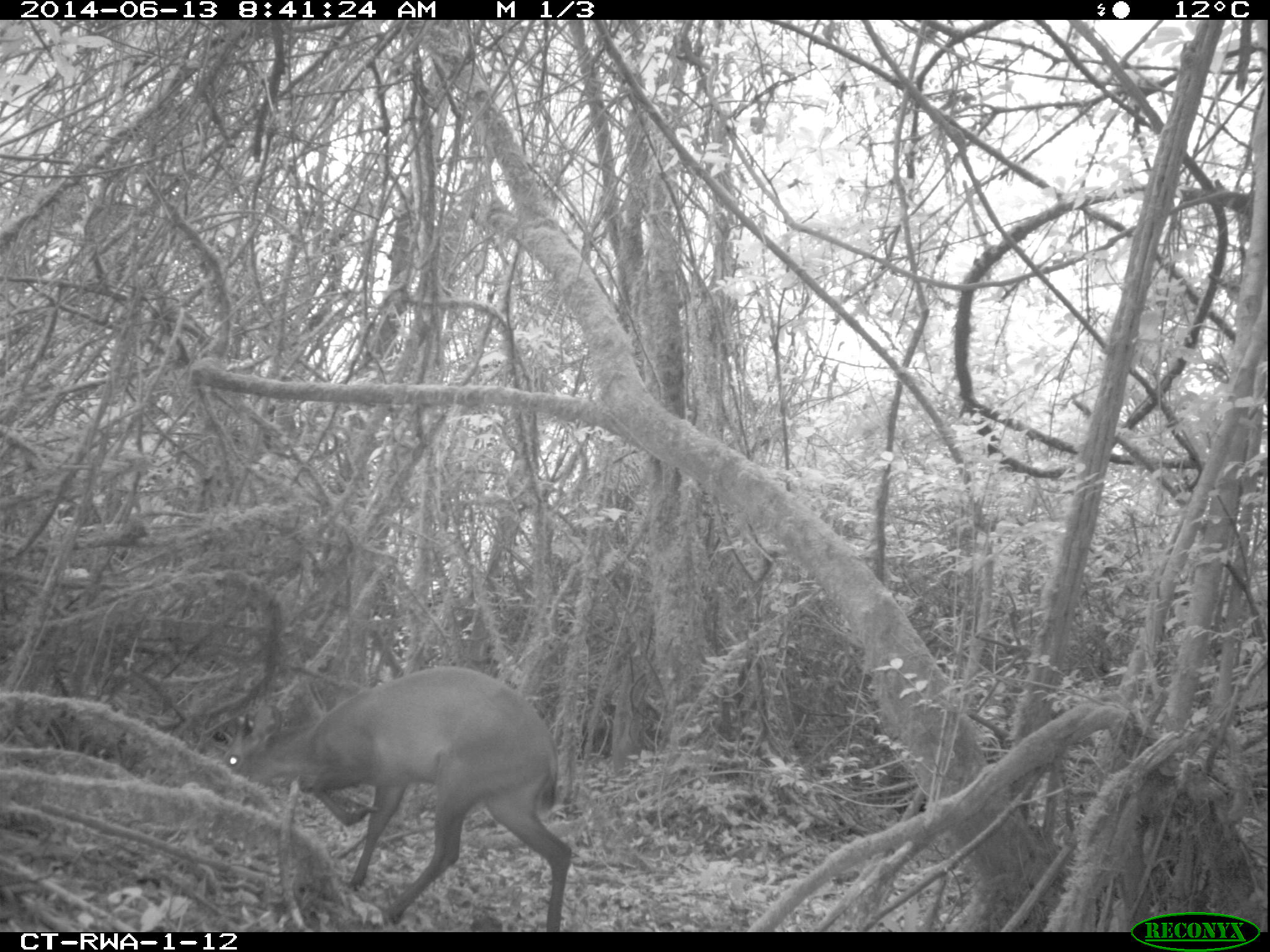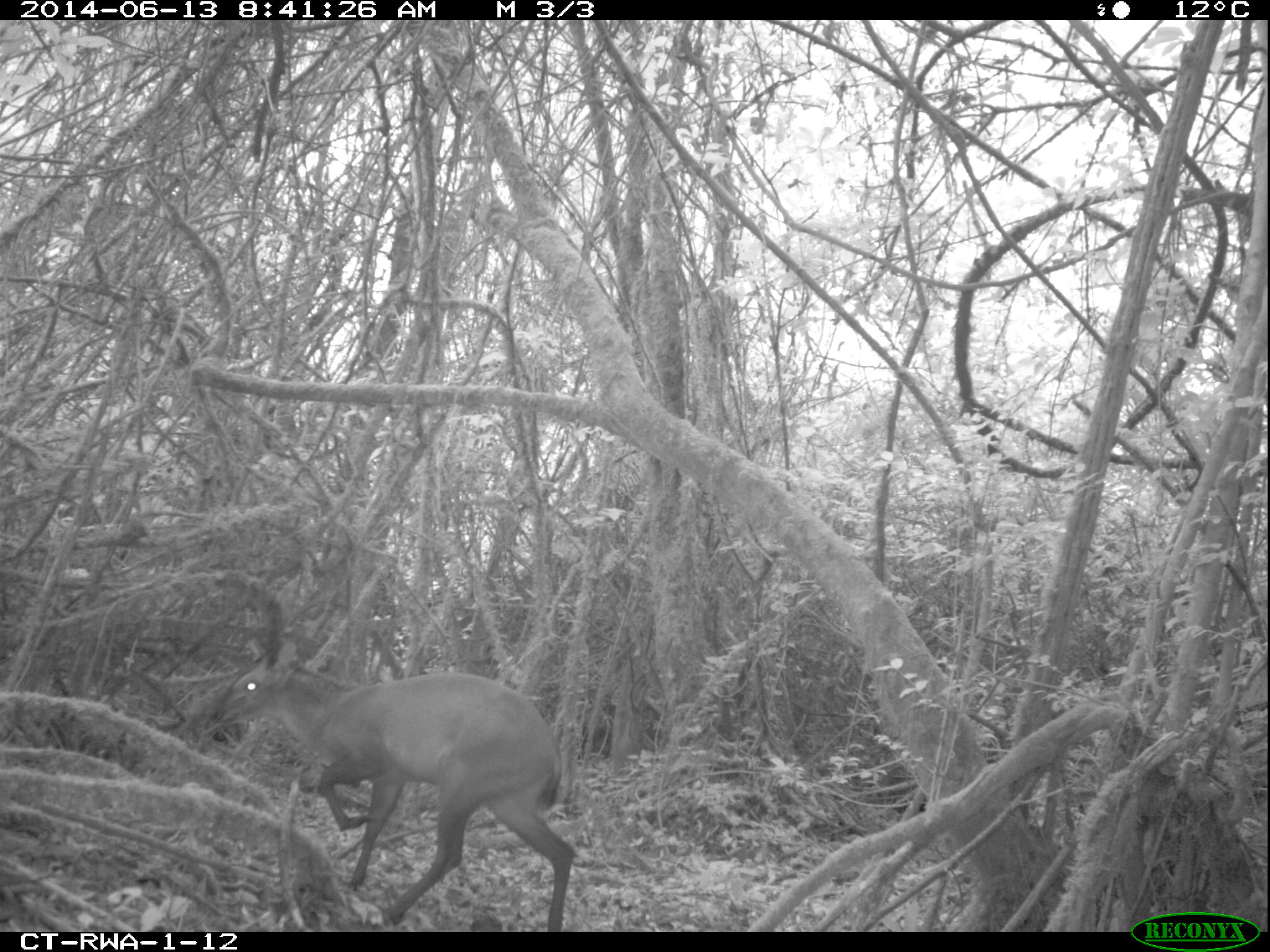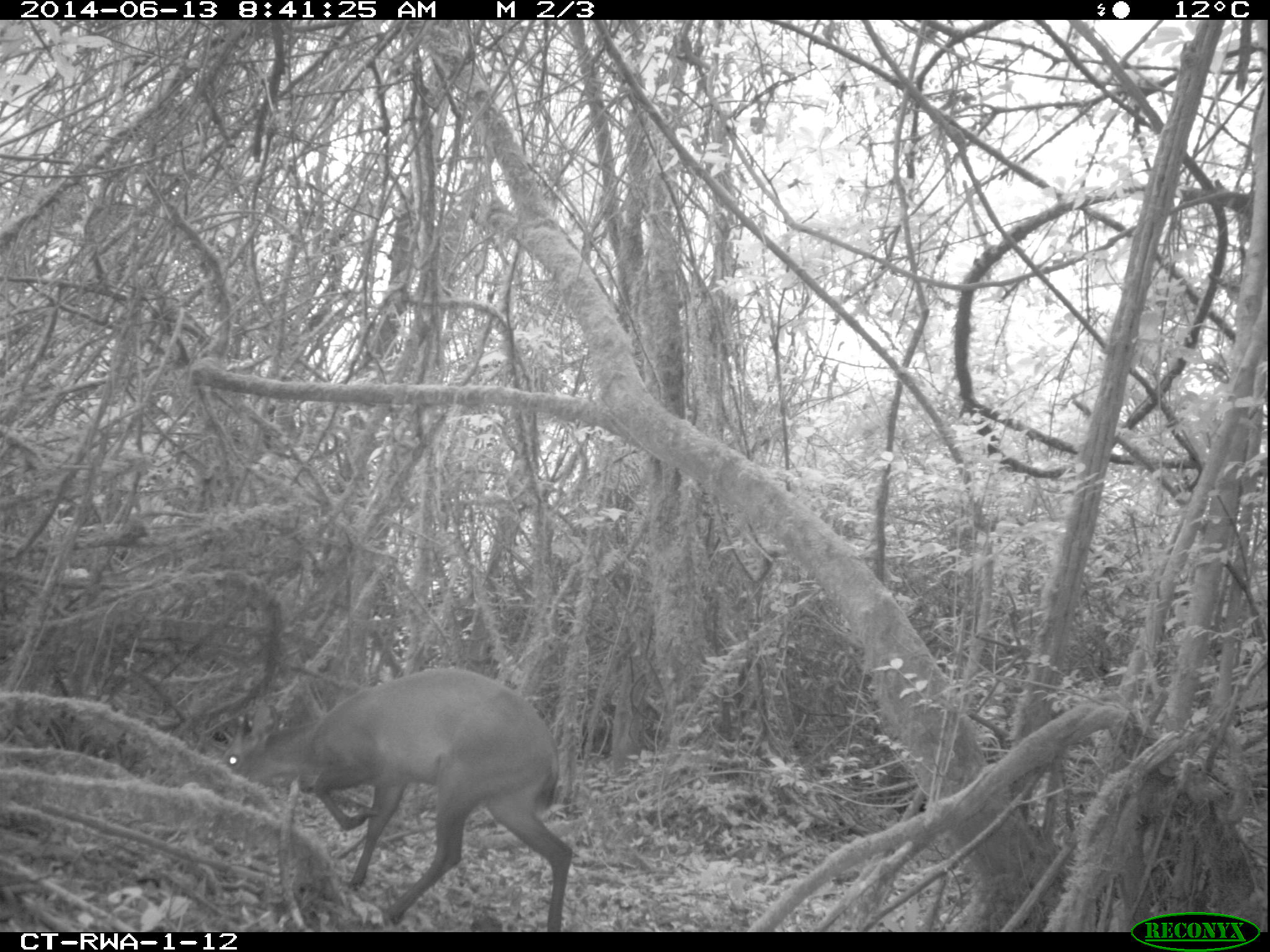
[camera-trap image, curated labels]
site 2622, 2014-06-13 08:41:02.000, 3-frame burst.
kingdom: Animalia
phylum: Chordata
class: Mammalia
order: Artiodactyla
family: Bovidae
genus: Cephalophus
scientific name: Cephalophus nigrifrons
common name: black-fronted duiker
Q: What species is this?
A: Cephalophus nigrifrons (black-fronted duiker).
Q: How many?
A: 1.